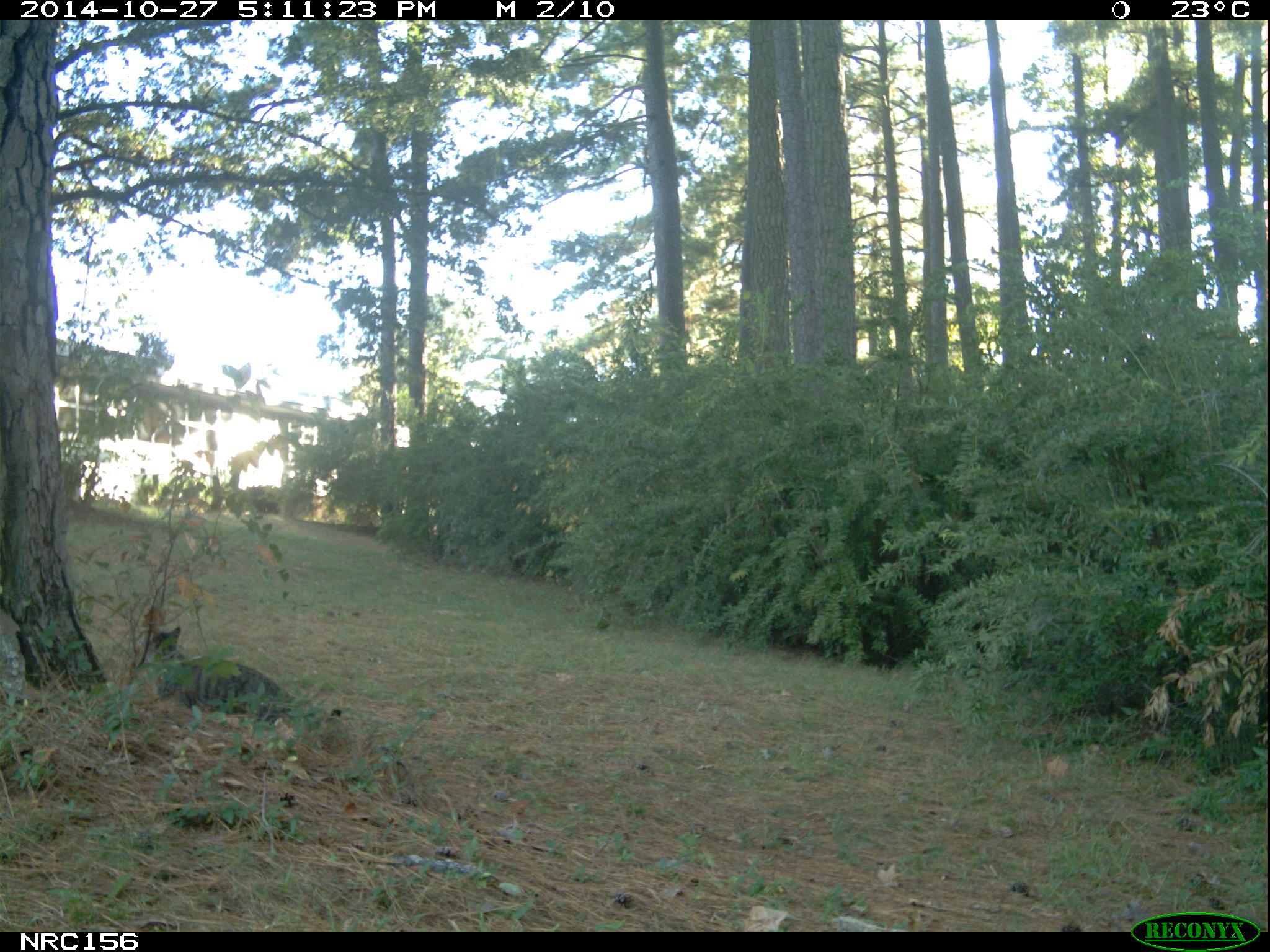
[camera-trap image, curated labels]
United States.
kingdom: Animalia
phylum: Chordata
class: Mammalia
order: Carnivora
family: Felidae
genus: Felis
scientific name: Felis catus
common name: domestic cat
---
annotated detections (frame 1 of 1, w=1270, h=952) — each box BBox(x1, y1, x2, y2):
Domestic Cat: BBox(142, 618, 298, 729)